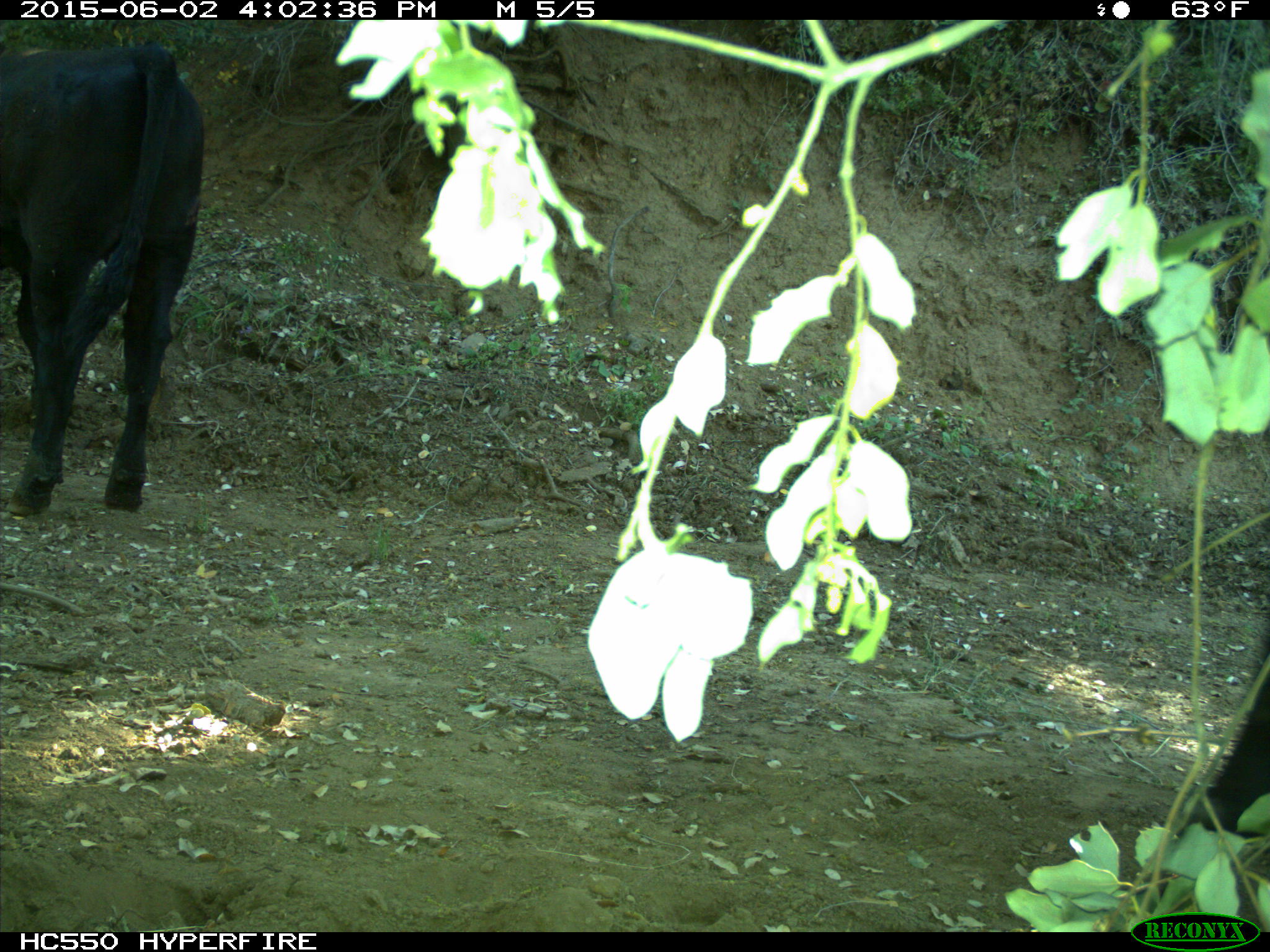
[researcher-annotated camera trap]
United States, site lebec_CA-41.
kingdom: Animalia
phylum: Chordata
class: Mammalia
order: Artiodactyla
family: Bovidae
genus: Bos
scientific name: Bos taurus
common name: domestic cow